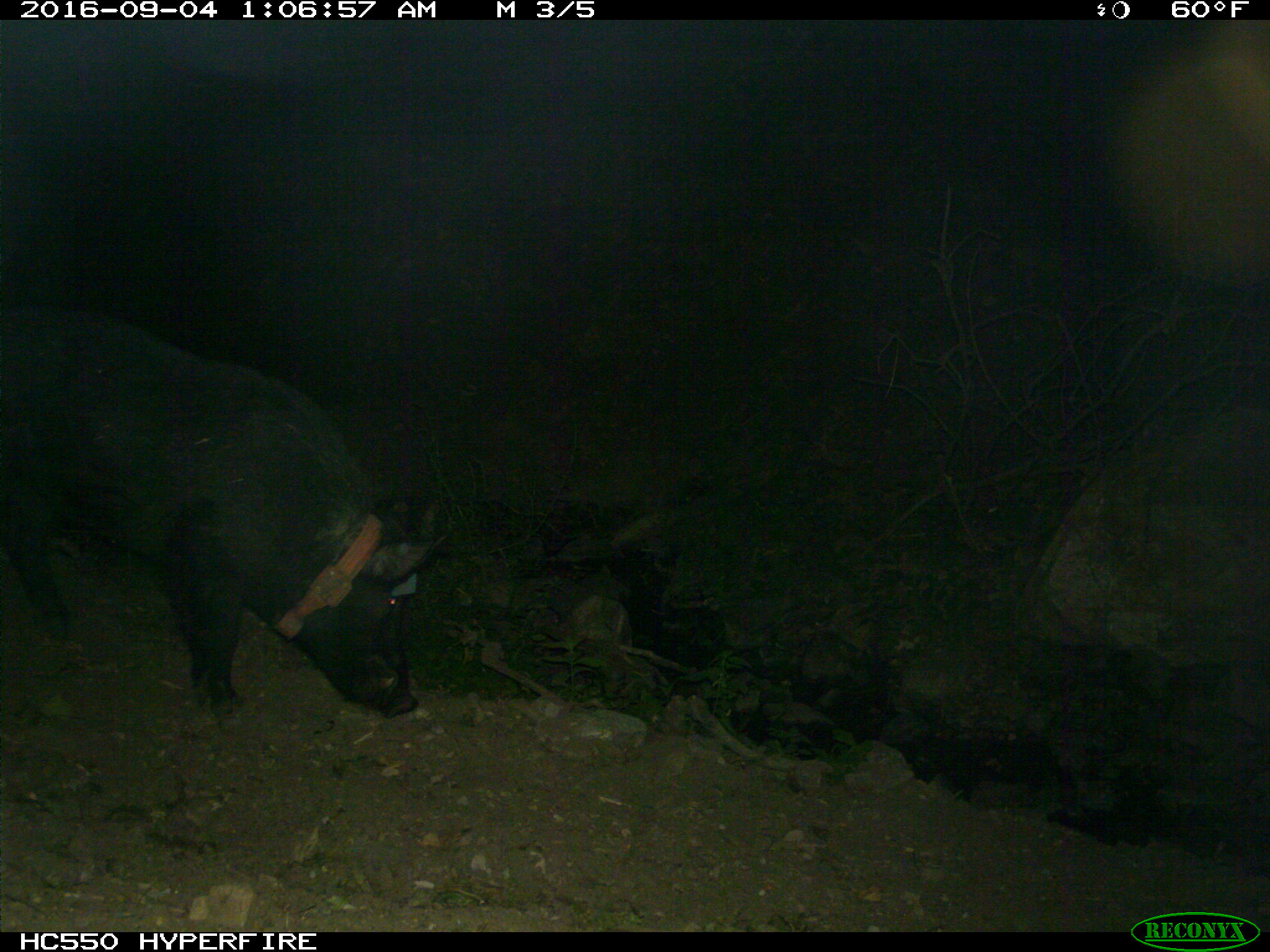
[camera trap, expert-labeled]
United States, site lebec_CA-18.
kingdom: Animalia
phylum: Chordata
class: Mammalia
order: Artiodactyla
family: Suidae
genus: Sus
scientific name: Sus scrofa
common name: wild boar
Sus scrofa (wild boar).